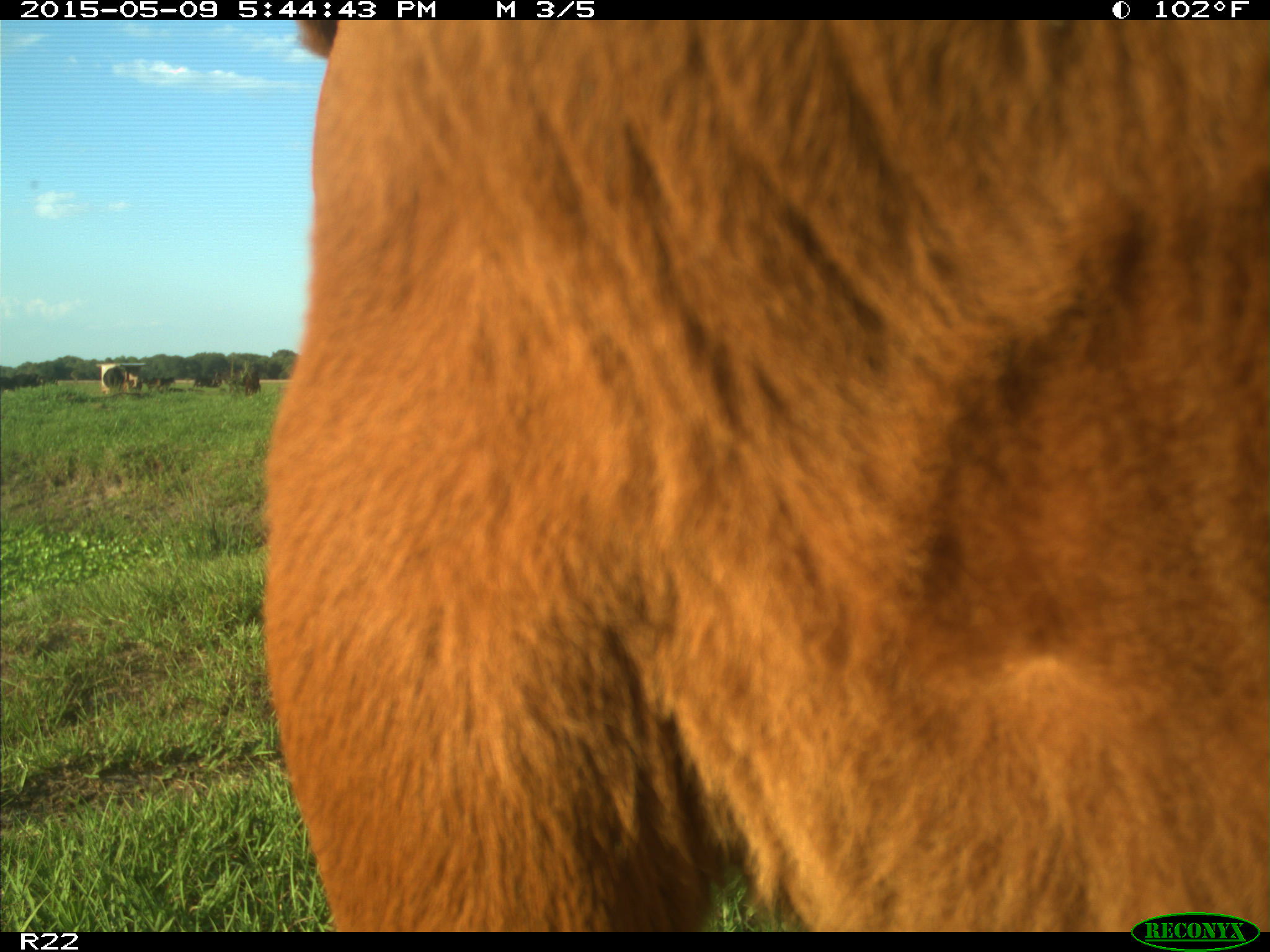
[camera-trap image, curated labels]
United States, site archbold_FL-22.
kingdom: Animalia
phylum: Chordata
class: Mammalia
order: Artiodactyla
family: Bovidae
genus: Bos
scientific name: Bos taurus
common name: domestic cow